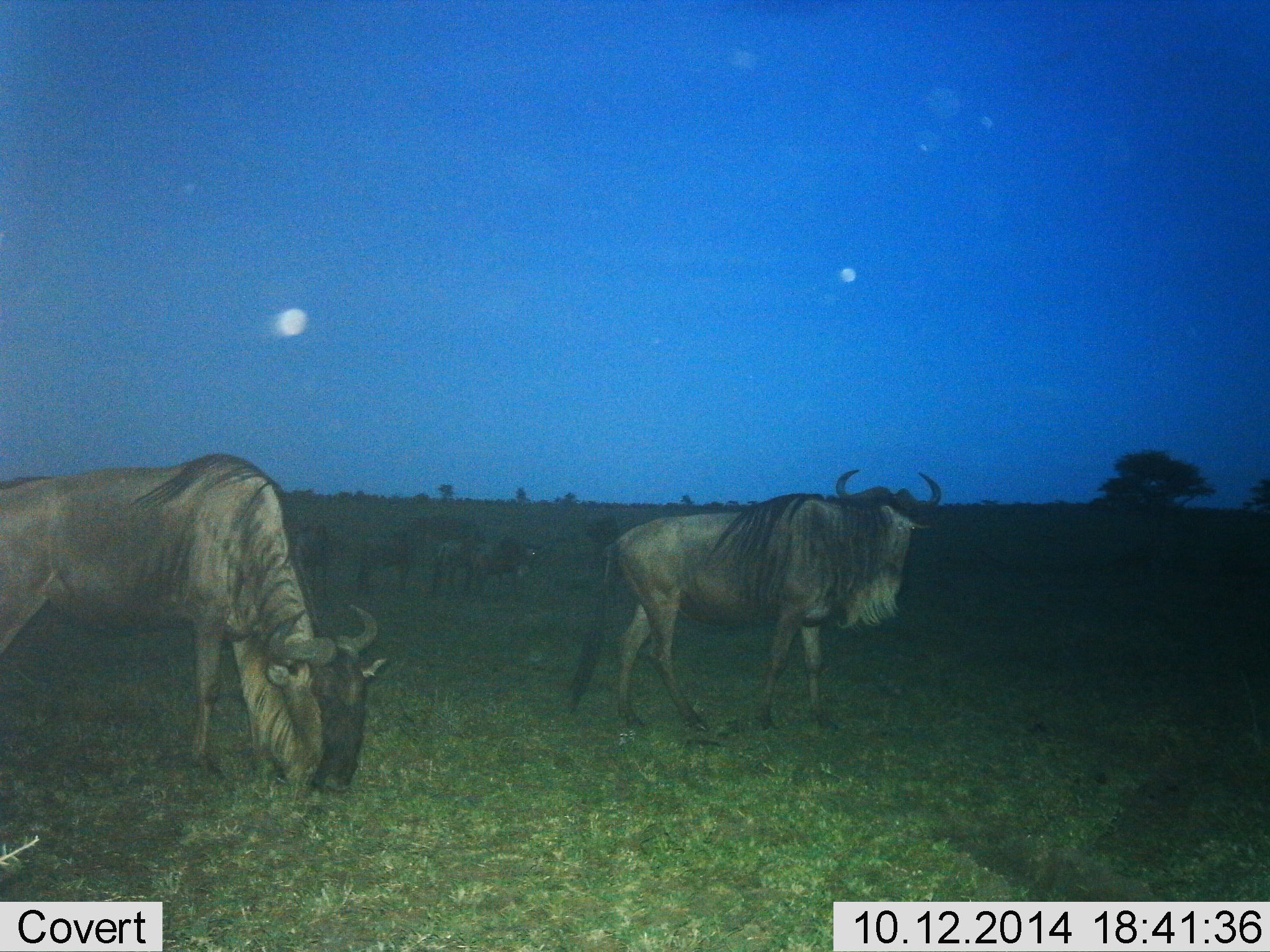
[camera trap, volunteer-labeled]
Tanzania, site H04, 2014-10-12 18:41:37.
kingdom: Animalia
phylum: Chordata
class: Mammalia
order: Artiodactyla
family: Bovidae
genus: Connochaetes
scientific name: Connochaetes taurinus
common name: blue wildebeest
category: wildebeest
Wildebeest (blue wildebeest) (Connochaetes taurinus), count 6. Behavior (volunteer vote fractions): standing 80%, resting 0%, moving 30%, interacting 0%. Young present (vote fraction): 0%. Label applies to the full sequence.